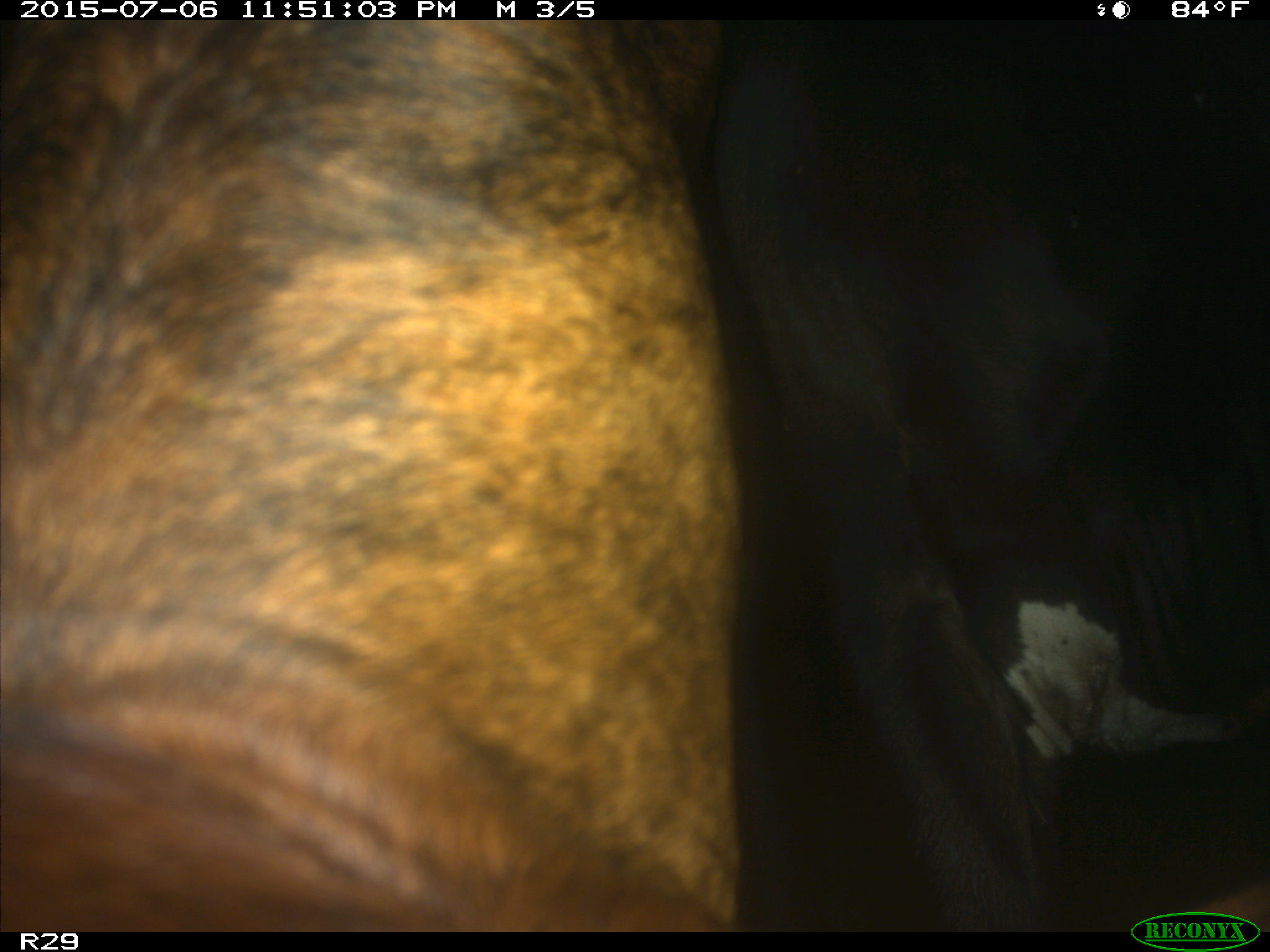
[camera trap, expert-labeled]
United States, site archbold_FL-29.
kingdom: Animalia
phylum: Chordata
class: Mammalia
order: Artiodactyla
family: Bovidae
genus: Bos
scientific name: Bos taurus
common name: domestic cow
Bos taurus (domestic cow).